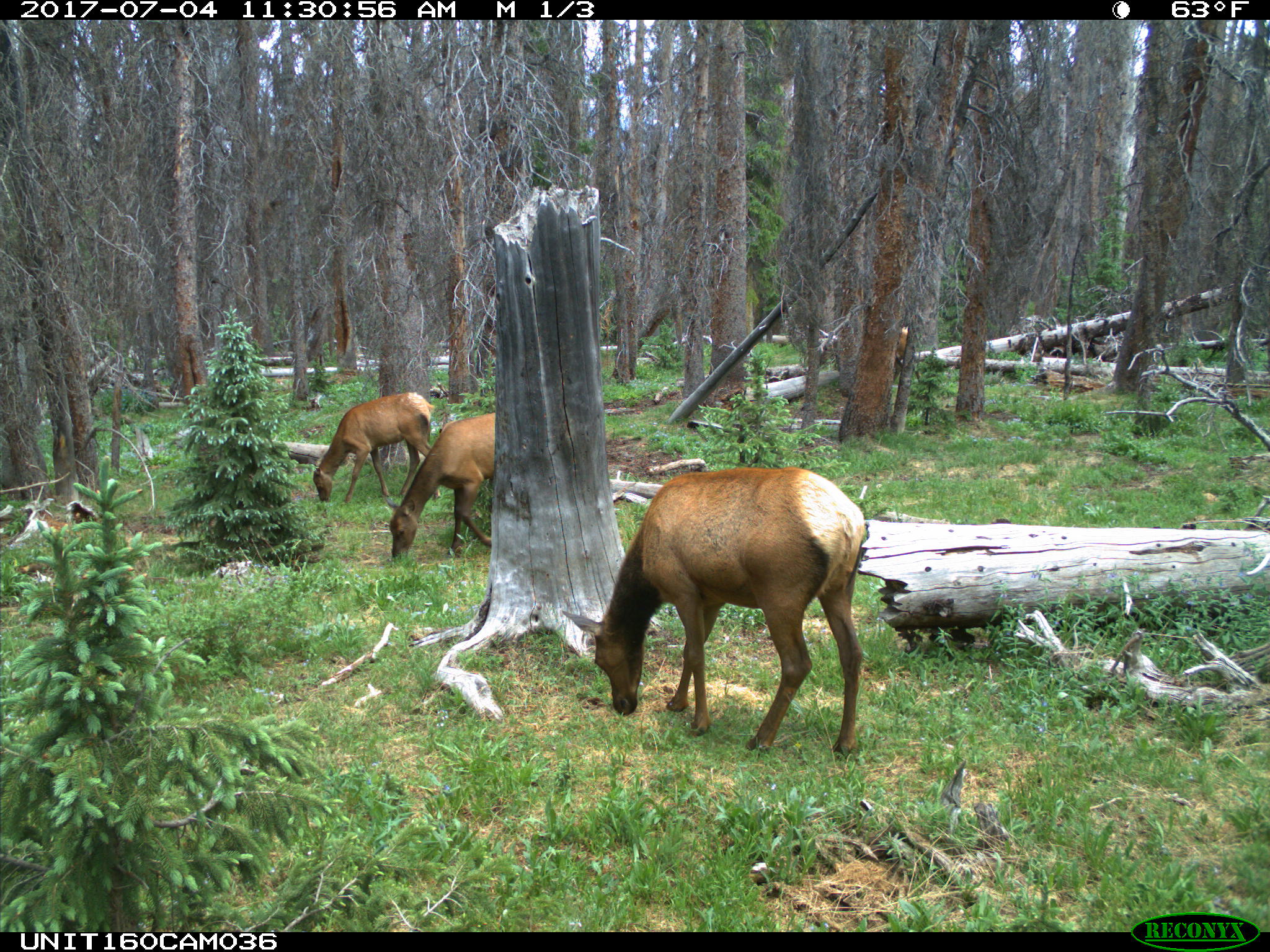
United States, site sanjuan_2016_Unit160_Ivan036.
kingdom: Animalia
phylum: Chordata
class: Mammalia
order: Artiodactyla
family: Cervidae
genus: Cervus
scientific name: Cervus elaphus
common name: red deer